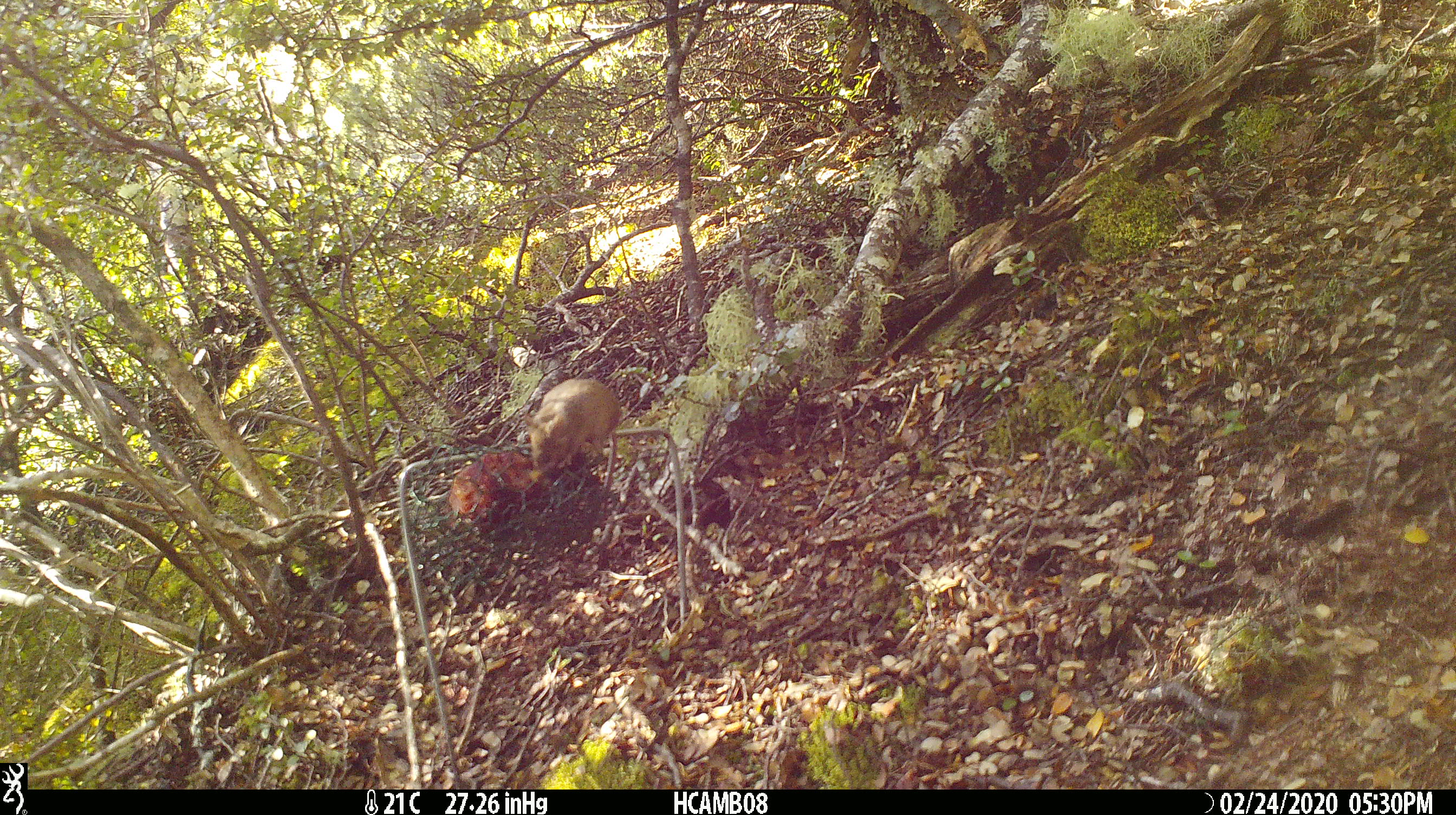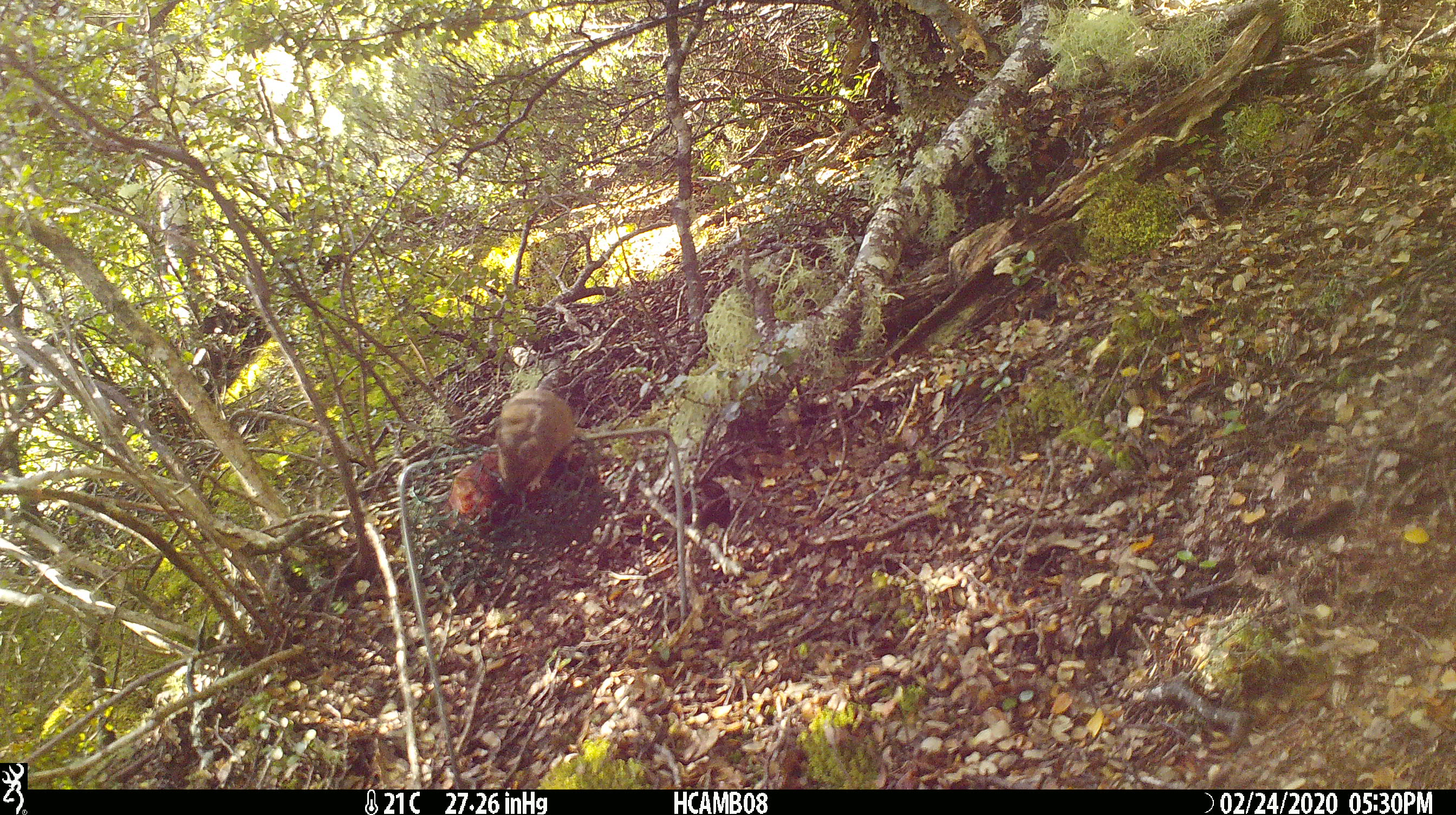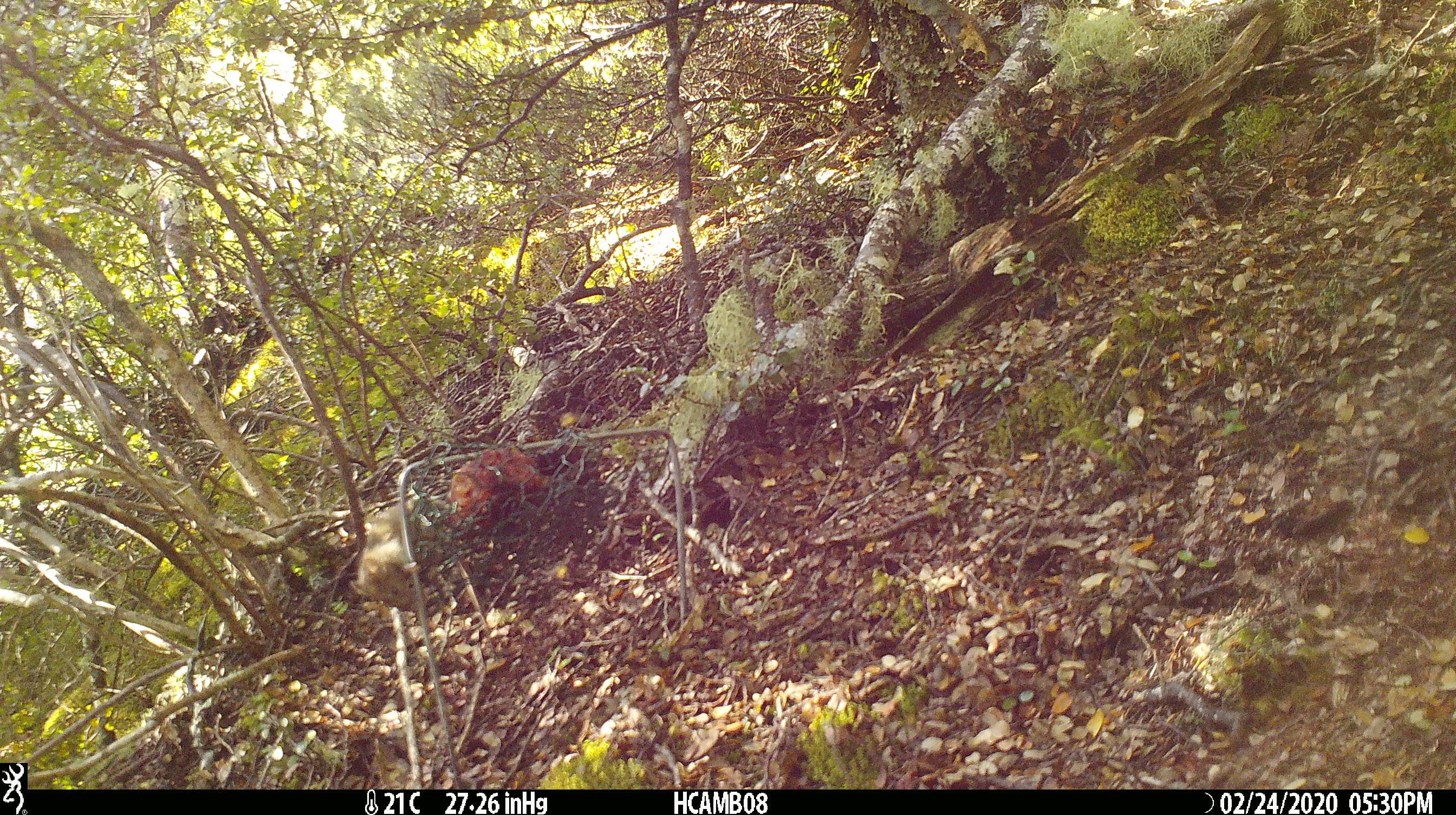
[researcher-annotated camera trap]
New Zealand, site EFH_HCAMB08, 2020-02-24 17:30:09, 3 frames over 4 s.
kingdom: Animalia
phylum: Chordata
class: Mammalia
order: Rodentia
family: Muridae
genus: Mus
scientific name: Mus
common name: mouse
Mouse (Mus).